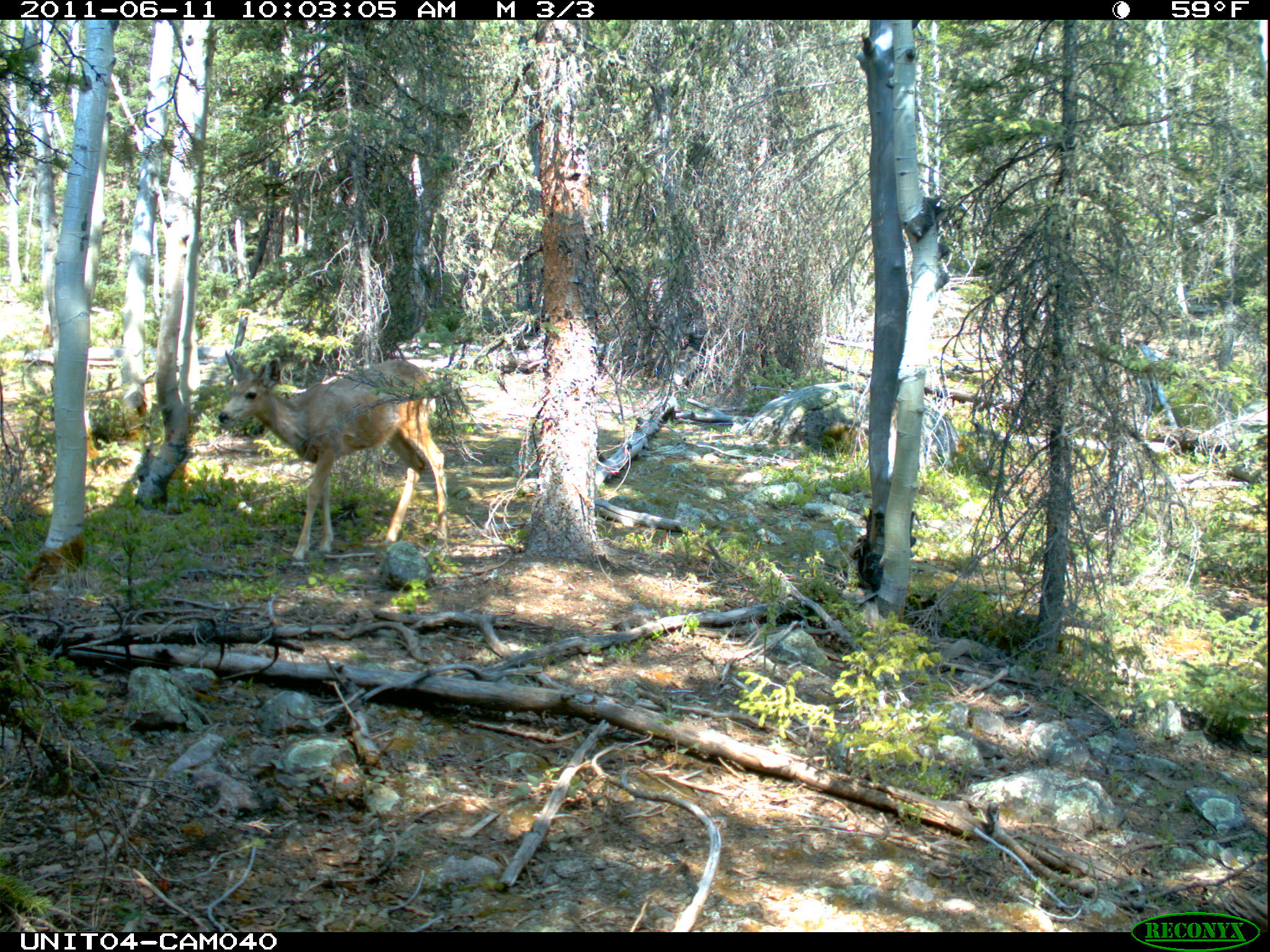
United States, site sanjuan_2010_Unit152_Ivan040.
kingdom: Animalia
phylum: Chordata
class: Mammalia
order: Artiodactyla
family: Cervidae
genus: Odocoileus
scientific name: Odocoileus hemionus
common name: mule deer